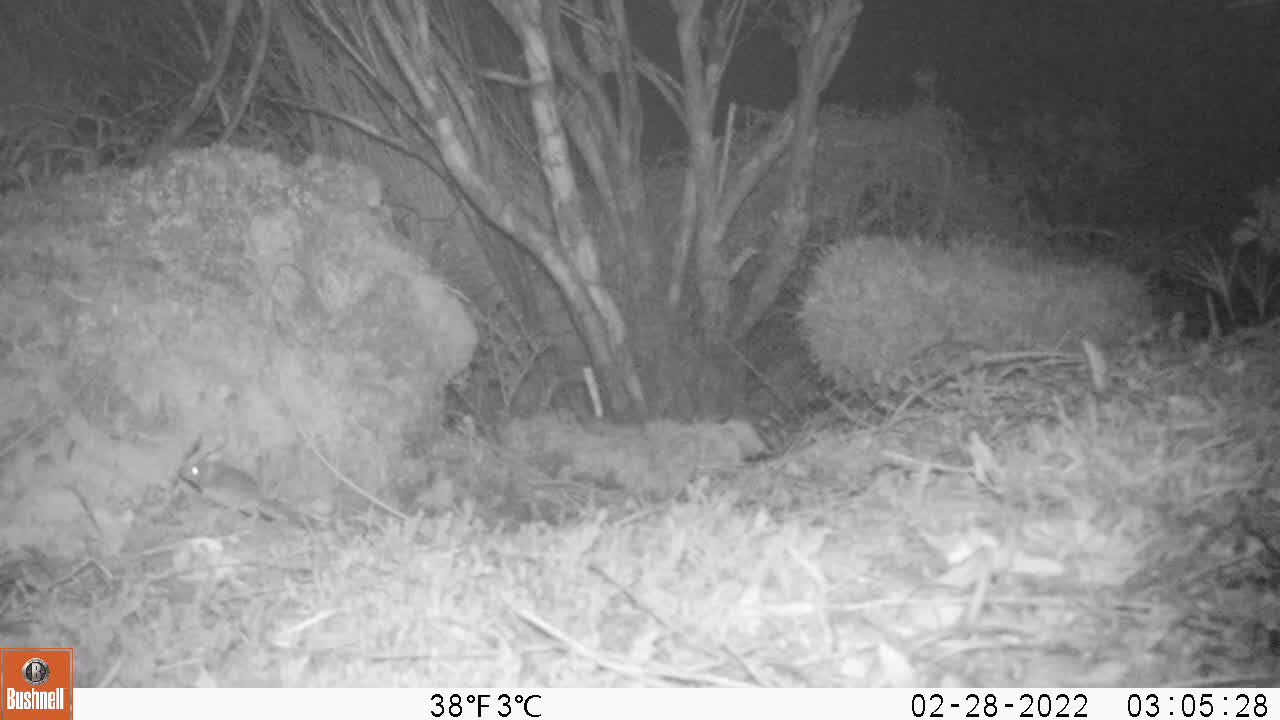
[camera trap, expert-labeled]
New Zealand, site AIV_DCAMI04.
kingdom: Animalia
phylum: Chordata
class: Mammalia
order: Rodentia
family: Muridae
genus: Mus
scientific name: Mus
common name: mouse